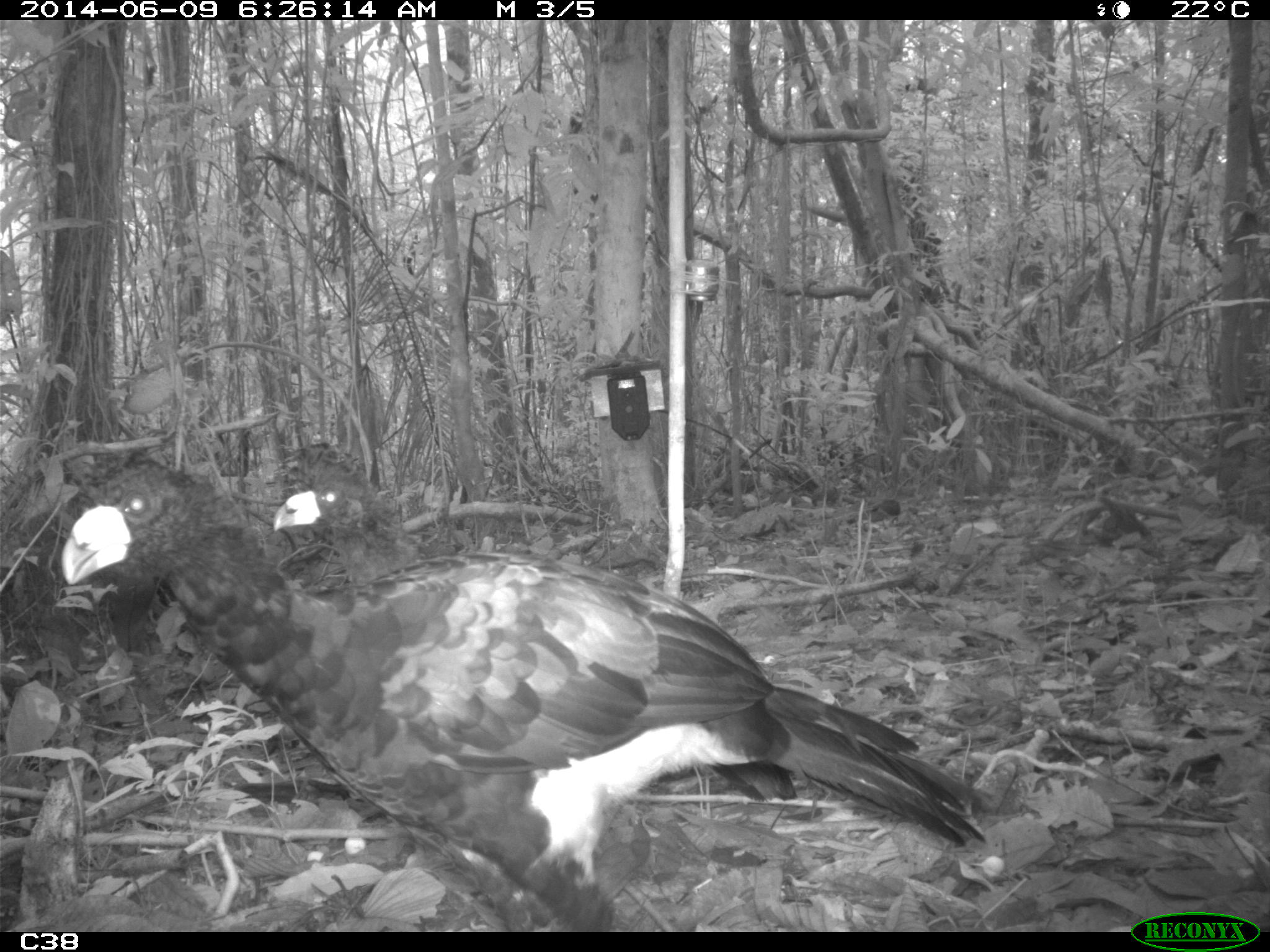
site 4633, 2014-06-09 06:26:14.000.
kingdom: Animalia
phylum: Chordata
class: Aves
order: Galliformes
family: Cracidae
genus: Crax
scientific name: Crax alector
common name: black curassow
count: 2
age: adult